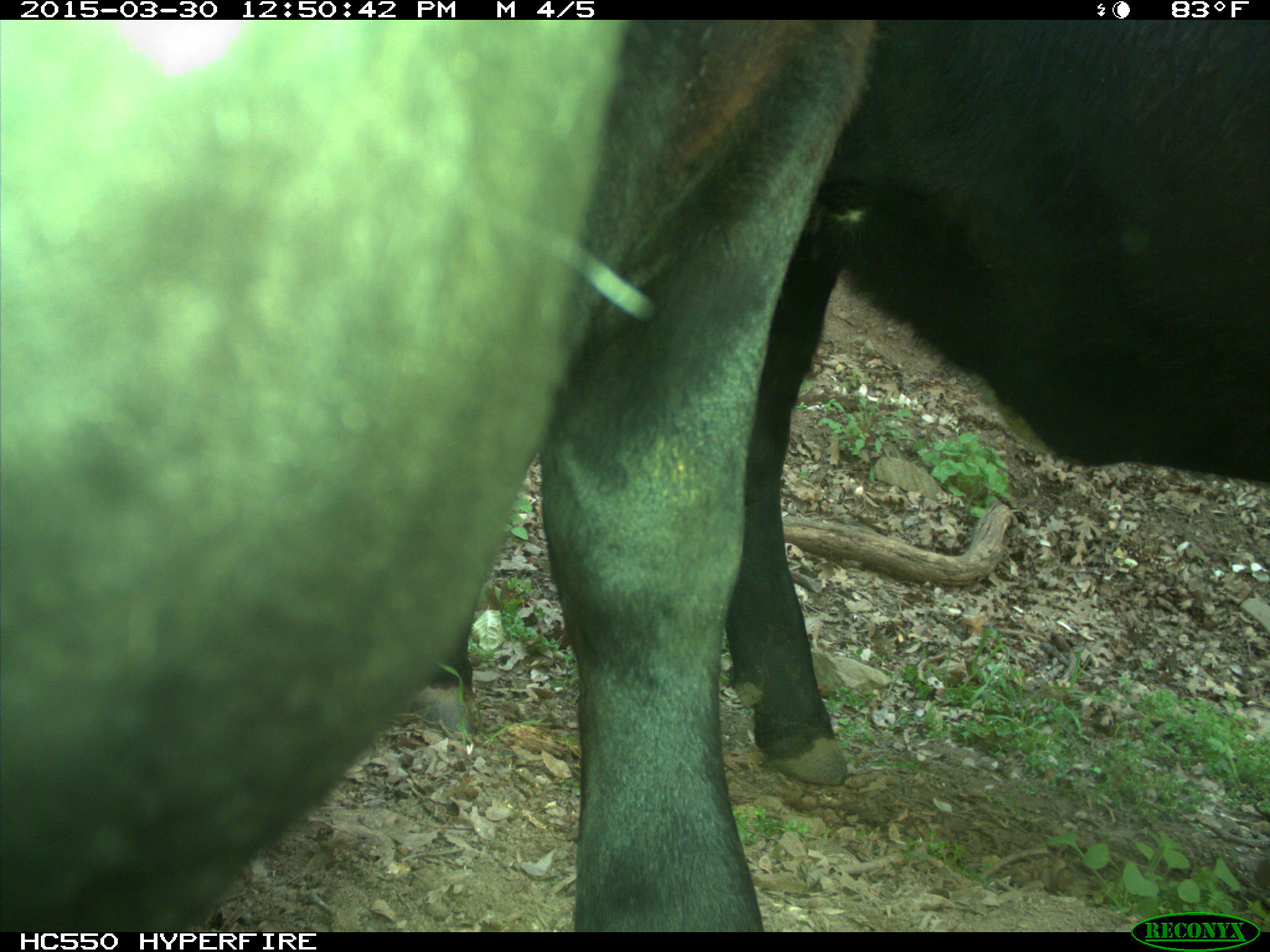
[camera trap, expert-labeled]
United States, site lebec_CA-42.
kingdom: Animalia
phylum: Chordata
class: Mammalia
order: Artiodactyla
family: Bovidae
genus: Bos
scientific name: Bos taurus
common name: domestic cow